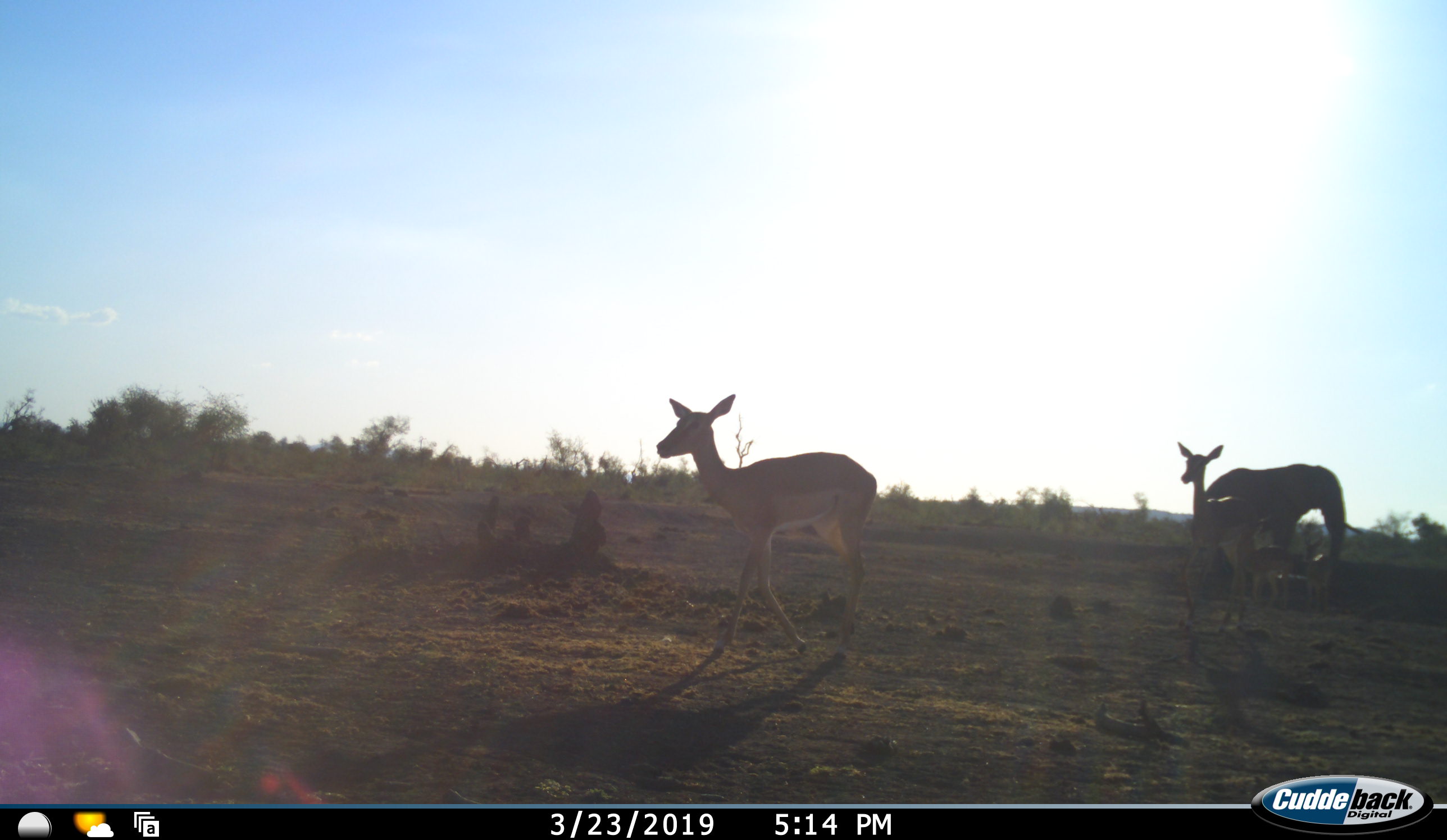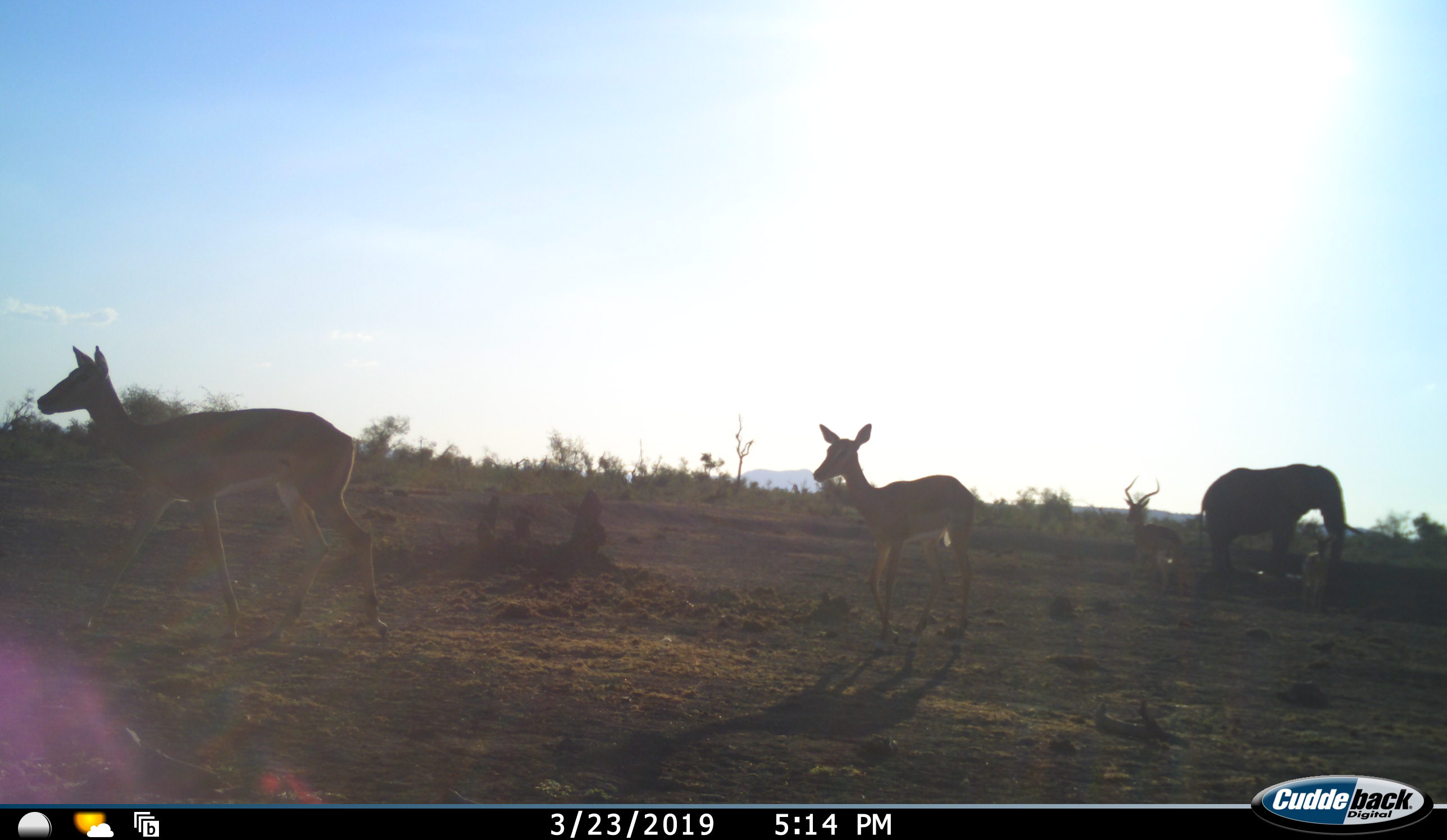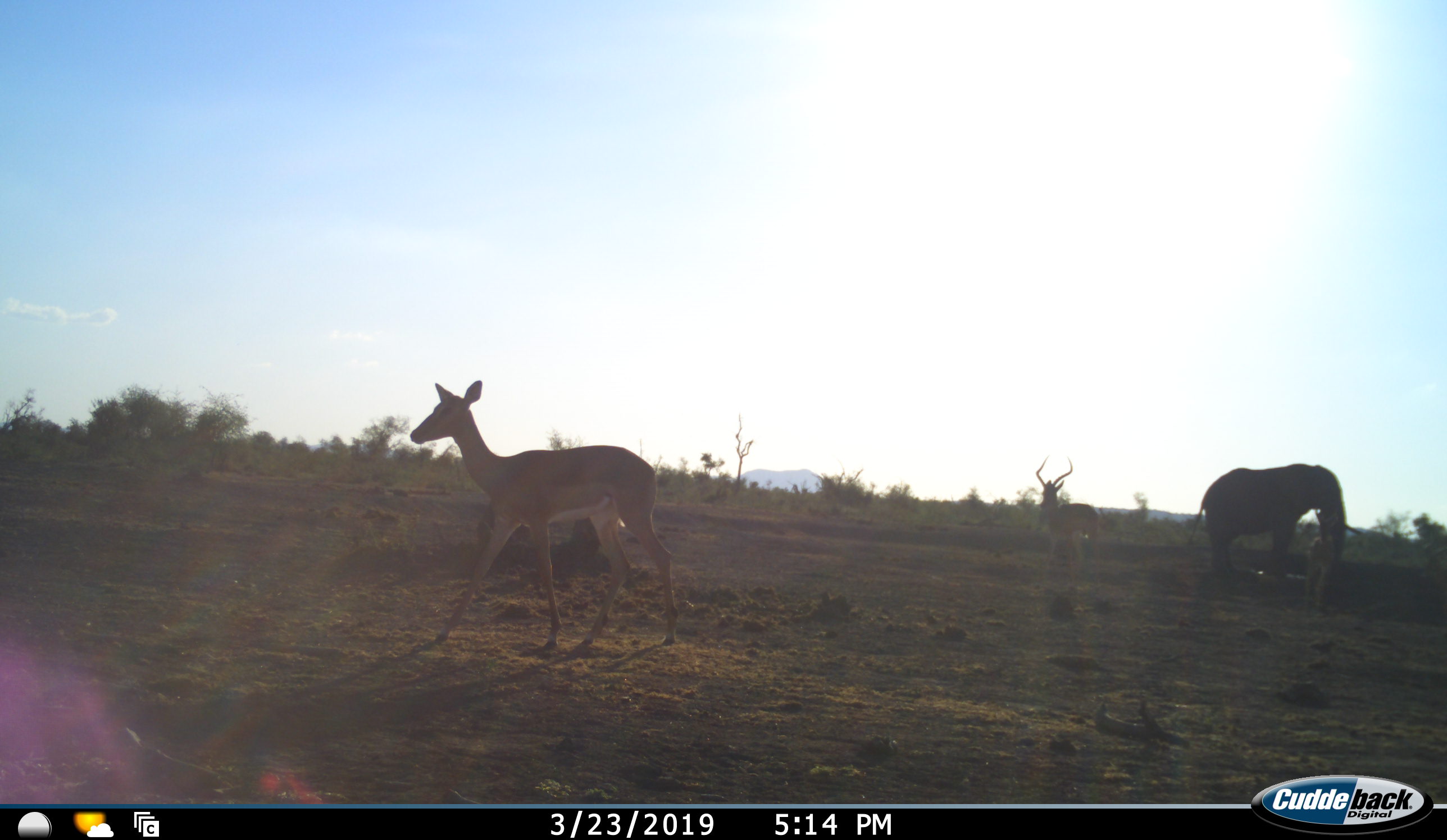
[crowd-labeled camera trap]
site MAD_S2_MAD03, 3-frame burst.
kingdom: Animalia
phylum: Chordata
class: Mammalia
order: Proboscidea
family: Elephantidae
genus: Loxodonta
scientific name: Loxodonta africana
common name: african bush elephant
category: elephant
Elephant (african bush elephant) (Loxodonta africana), count 1. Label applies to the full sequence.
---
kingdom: Animalia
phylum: Chordata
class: Mammalia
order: Artiodactyla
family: Bovidae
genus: Aepyceros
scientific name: Aepyceros melampus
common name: impala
Impala (Aepyceros melampus), count 3. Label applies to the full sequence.